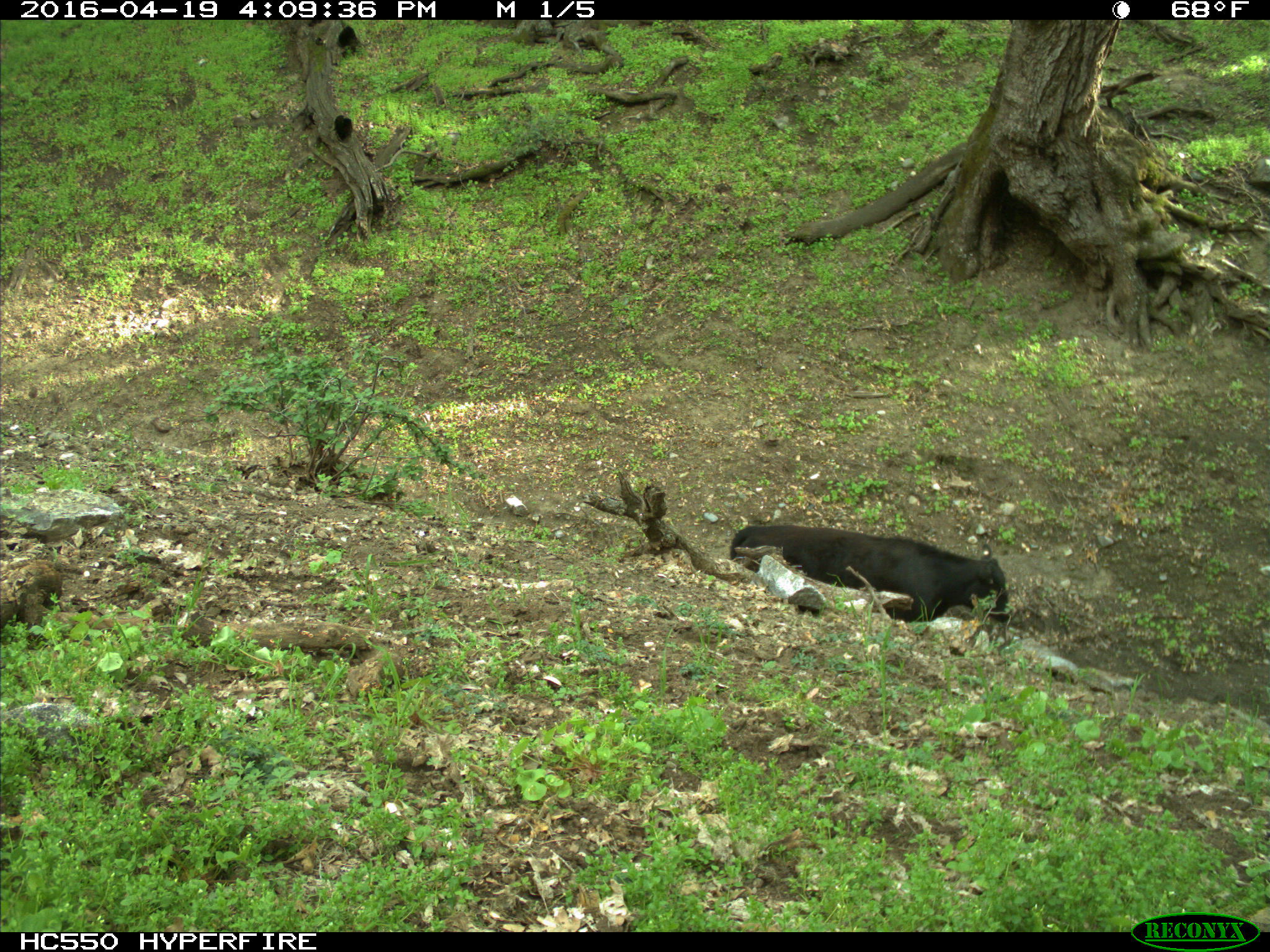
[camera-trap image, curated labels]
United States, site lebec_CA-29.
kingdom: Animalia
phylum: Chordata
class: Mammalia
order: Artiodactyla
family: Bovidae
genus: Bos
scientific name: Bos taurus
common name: domestic cow